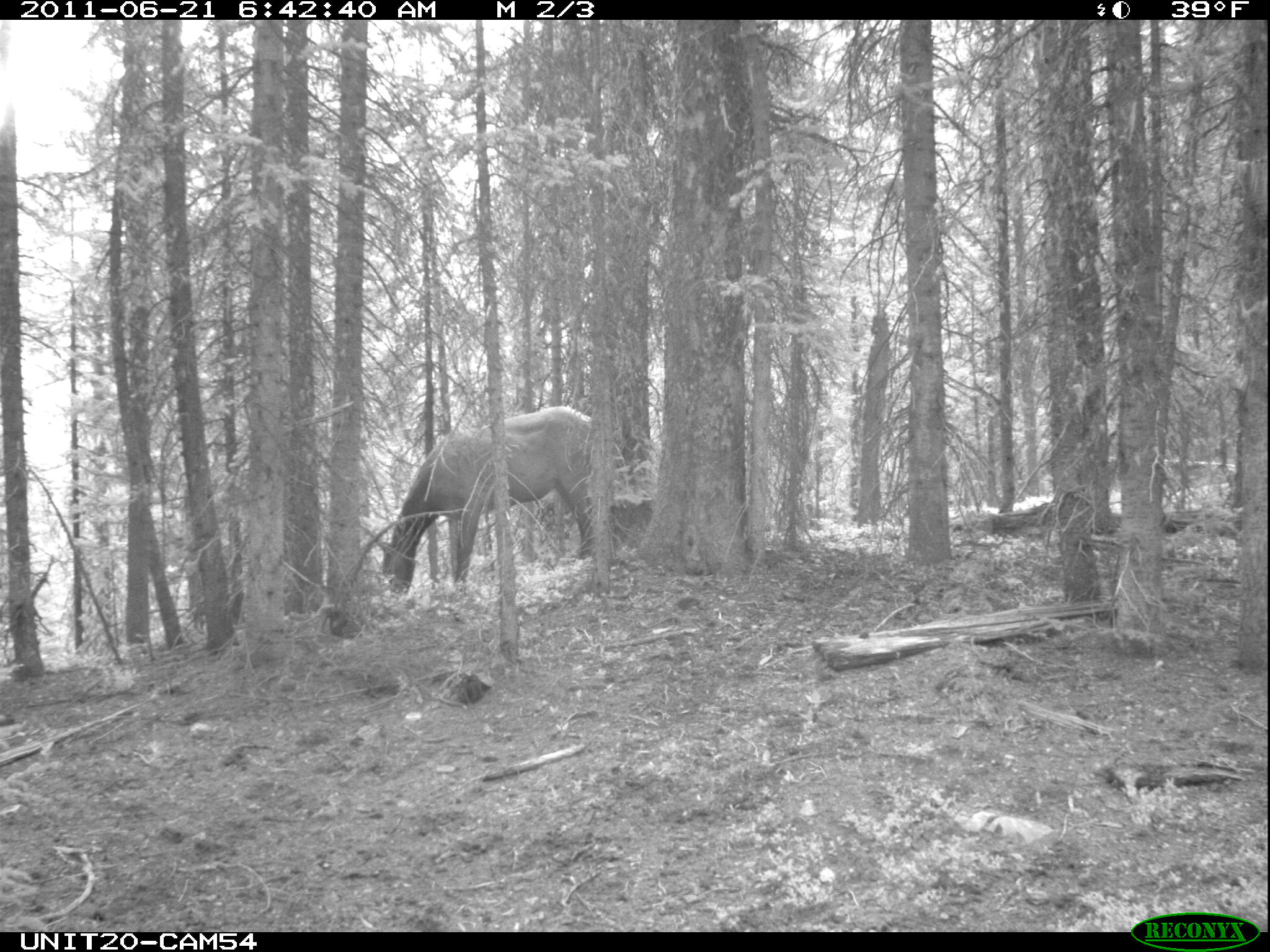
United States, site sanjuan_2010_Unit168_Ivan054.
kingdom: Animalia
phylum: Chordata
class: Mammalia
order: Artiodactyla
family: Cervidae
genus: Cervus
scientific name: Cervus elaphus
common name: red deer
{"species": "Cervus elaphus (red deer)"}